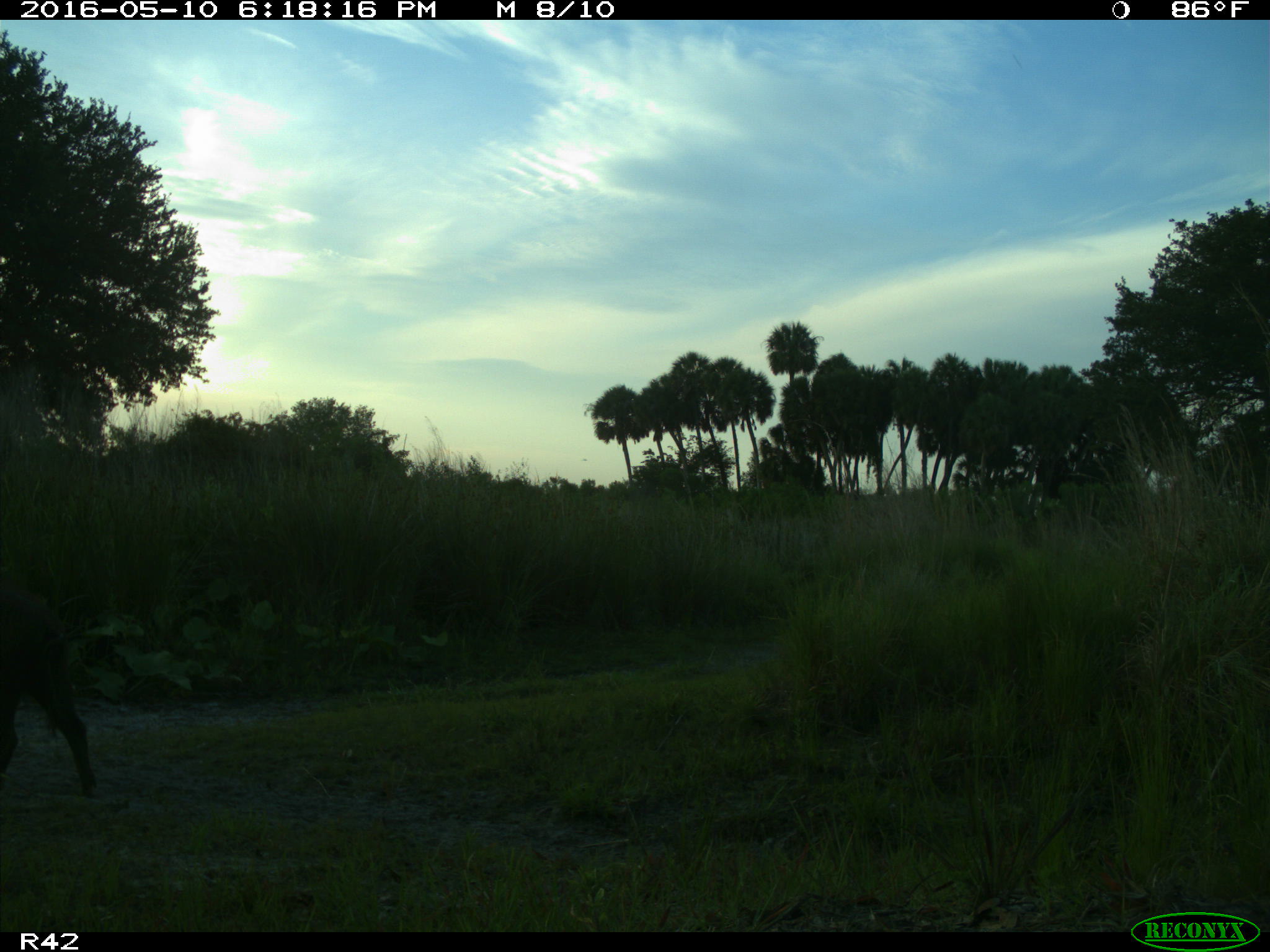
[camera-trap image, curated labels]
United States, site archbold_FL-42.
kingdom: Animalia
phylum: Chordata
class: Mammalia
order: Artiodactyla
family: Suidae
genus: Sus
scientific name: Sus scrofa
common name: wild boar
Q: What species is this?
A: Sus scrofa (wild boar).